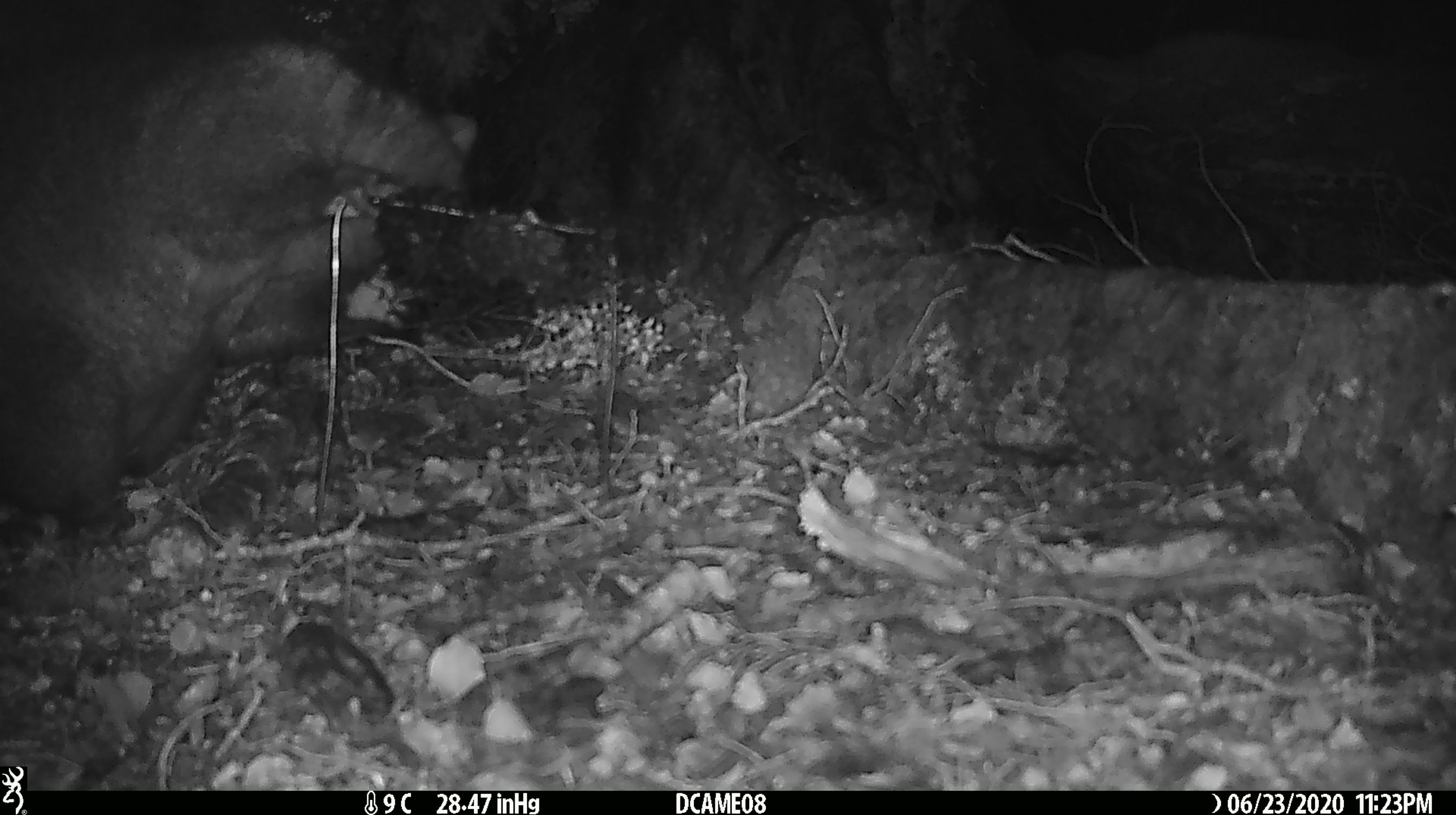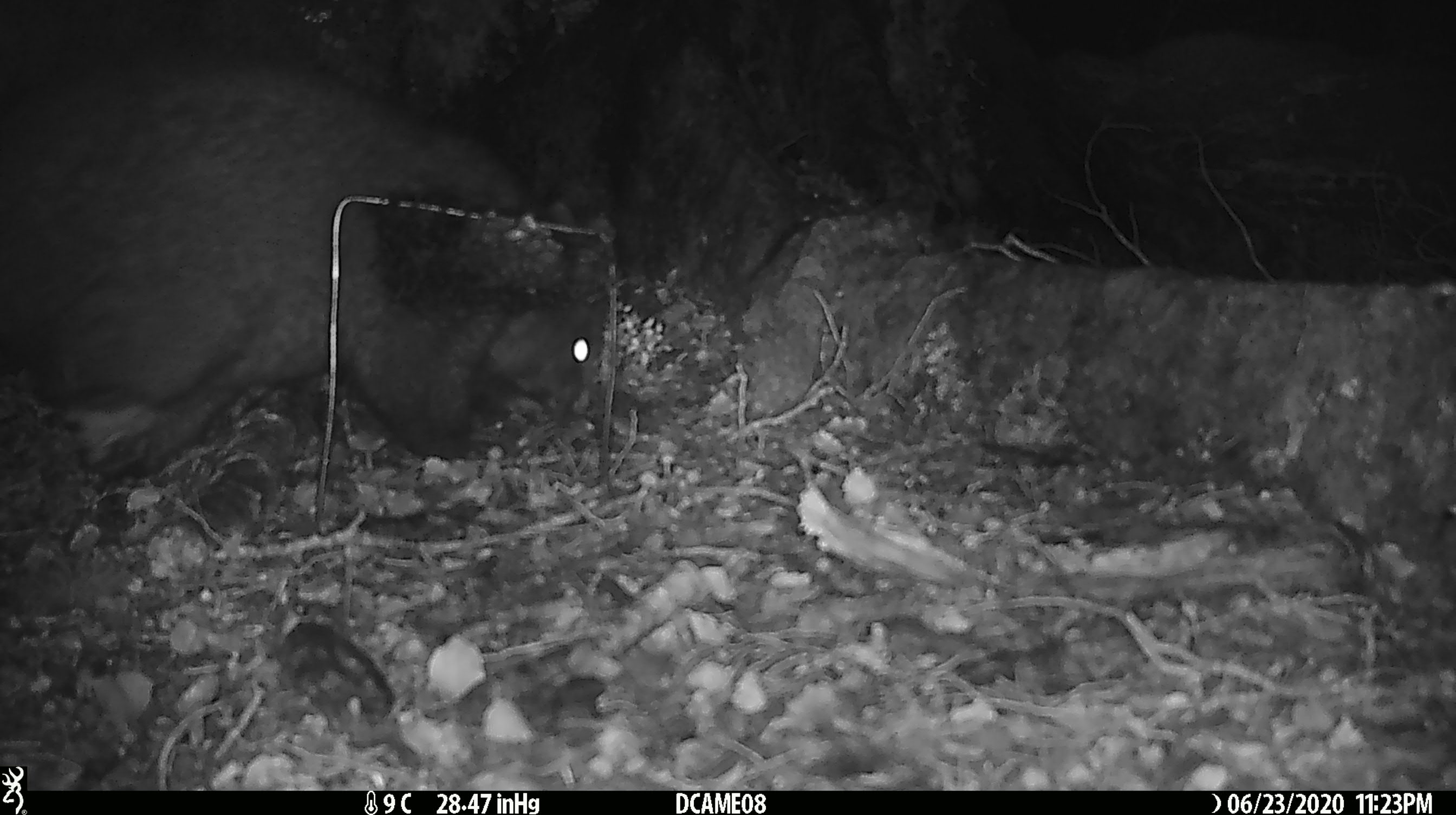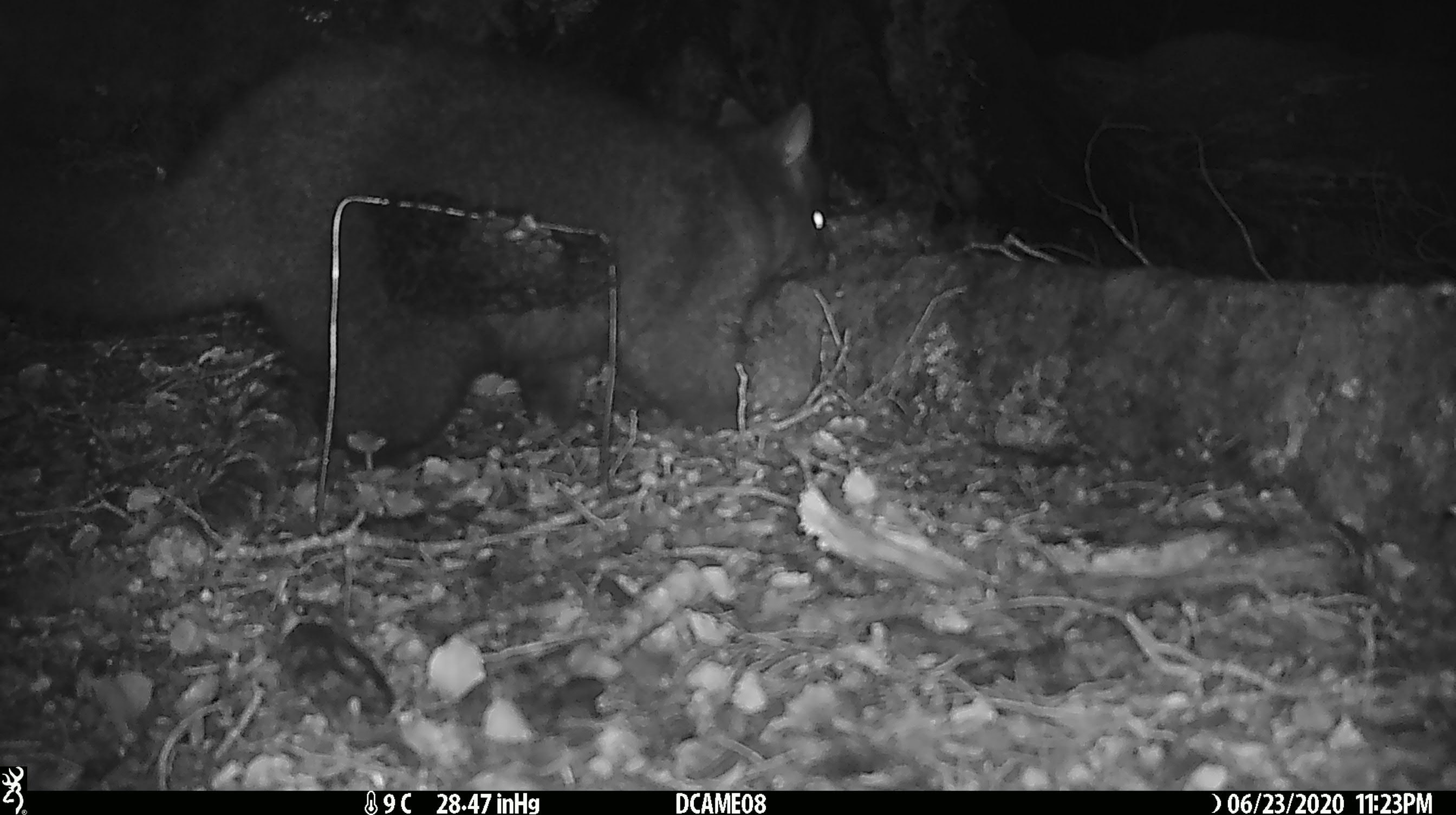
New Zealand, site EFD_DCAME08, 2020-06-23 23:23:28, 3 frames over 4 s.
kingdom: Animalia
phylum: Chordata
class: Mammalia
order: Diprotodontia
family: Phalangeridae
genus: Trichosurus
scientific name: Trichosurus vulpecula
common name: common brushtail possum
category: possum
Possum (common brushtail possum) (Trichosurus vulpecula).